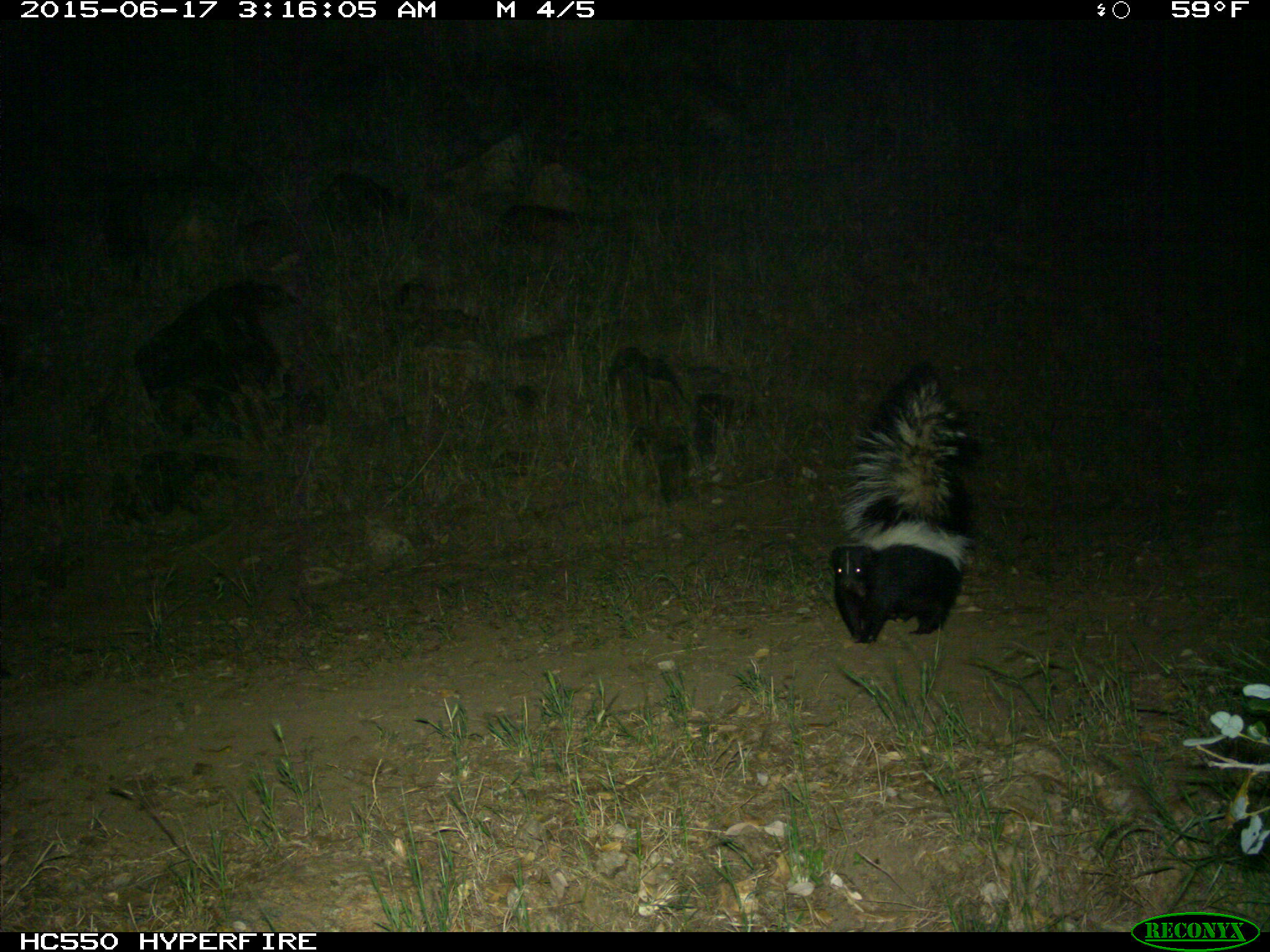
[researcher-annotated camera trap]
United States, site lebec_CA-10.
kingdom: Animalia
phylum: Chordata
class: Mammalia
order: Carnivora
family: Mephitidae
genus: Mephitis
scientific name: Mephitis mephitis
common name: striped skunk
Mephitis mephitis (striped skunk).